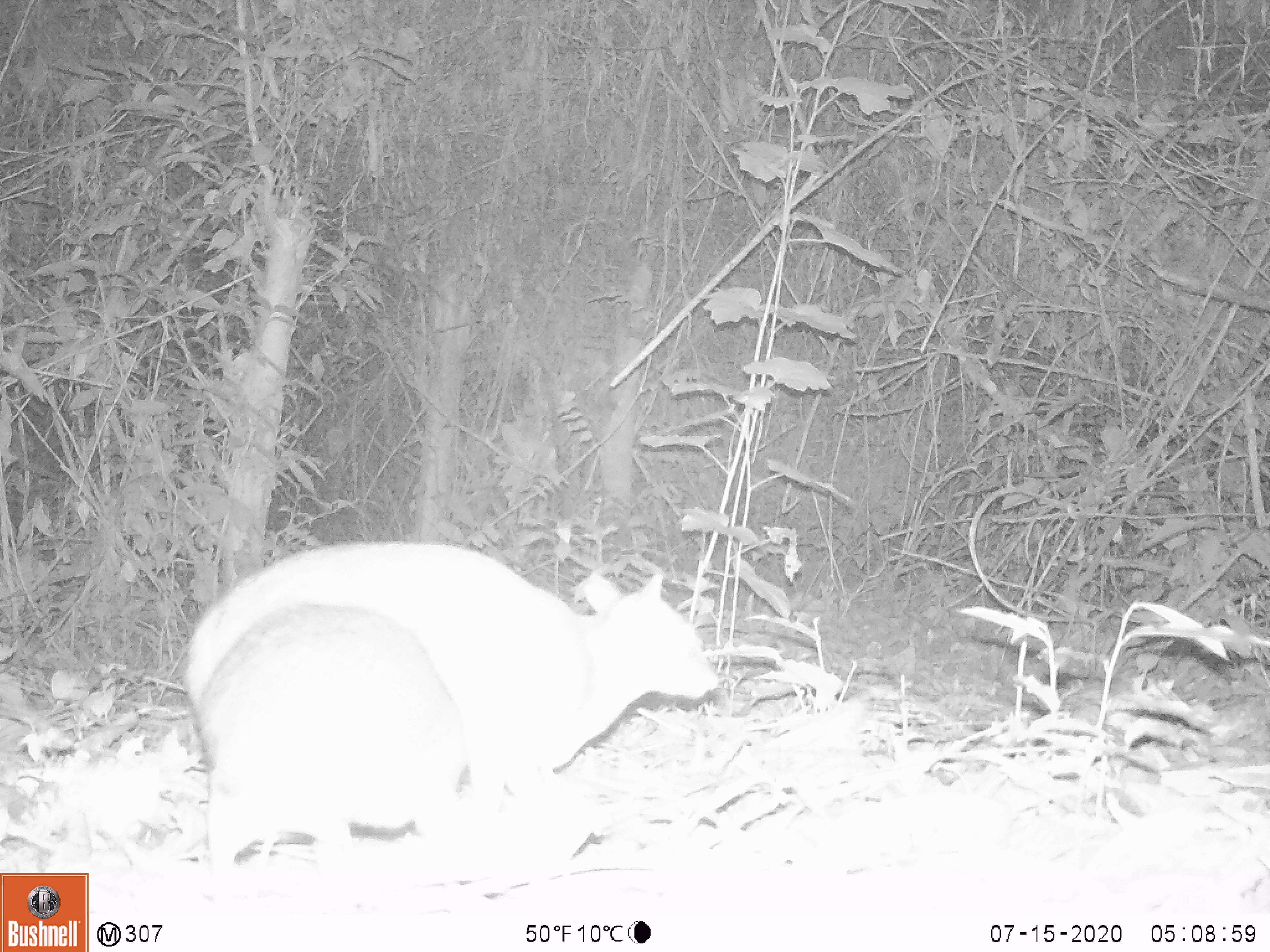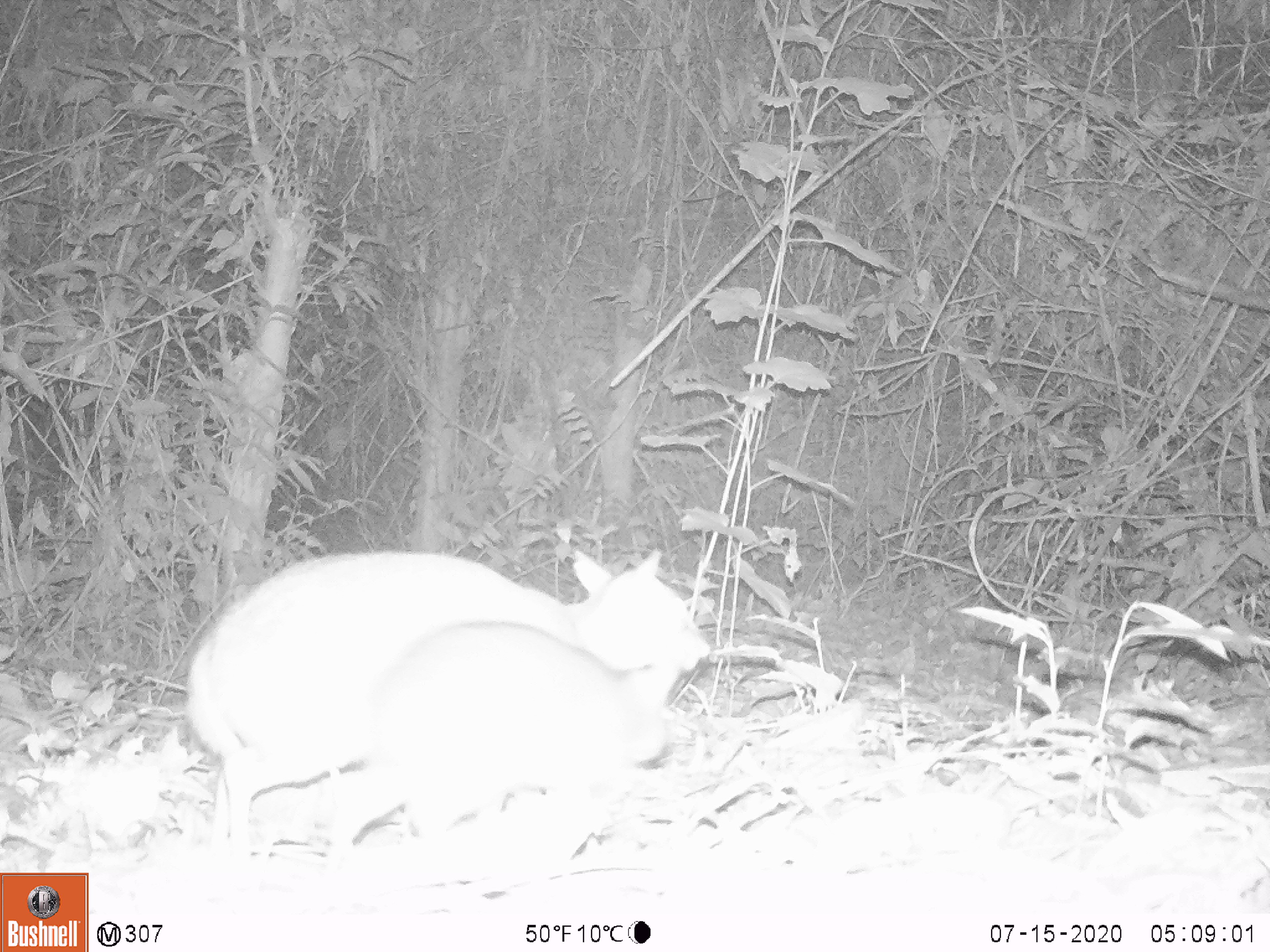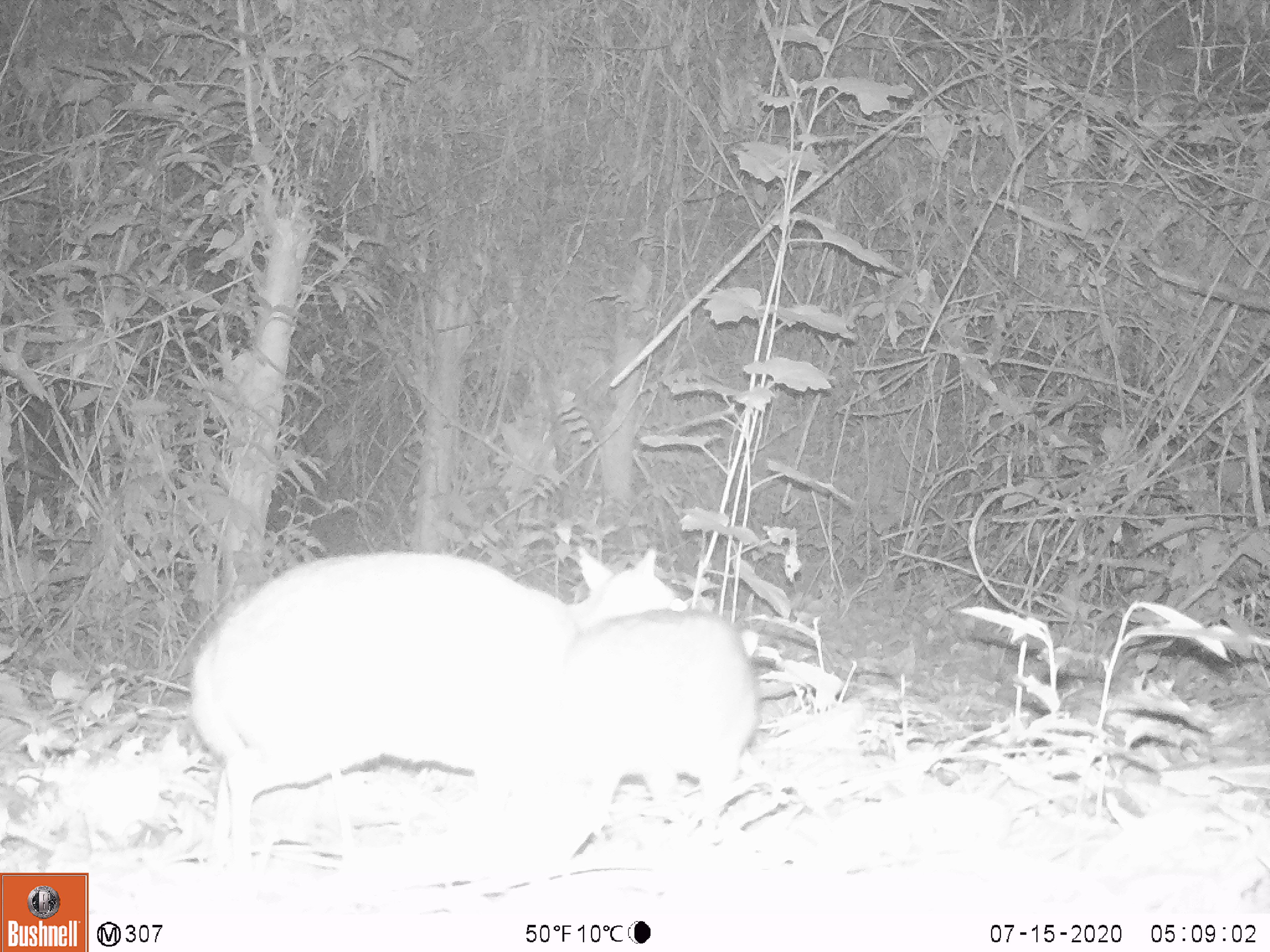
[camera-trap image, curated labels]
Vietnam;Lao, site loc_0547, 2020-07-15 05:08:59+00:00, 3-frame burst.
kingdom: Animalia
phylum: Chordata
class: Mammalia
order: Artiodactyla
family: Tragulidae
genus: Moschiola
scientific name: Moschiola meminna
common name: chevrotain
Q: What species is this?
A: Chevrotain (Moschiola meminna).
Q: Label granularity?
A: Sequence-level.